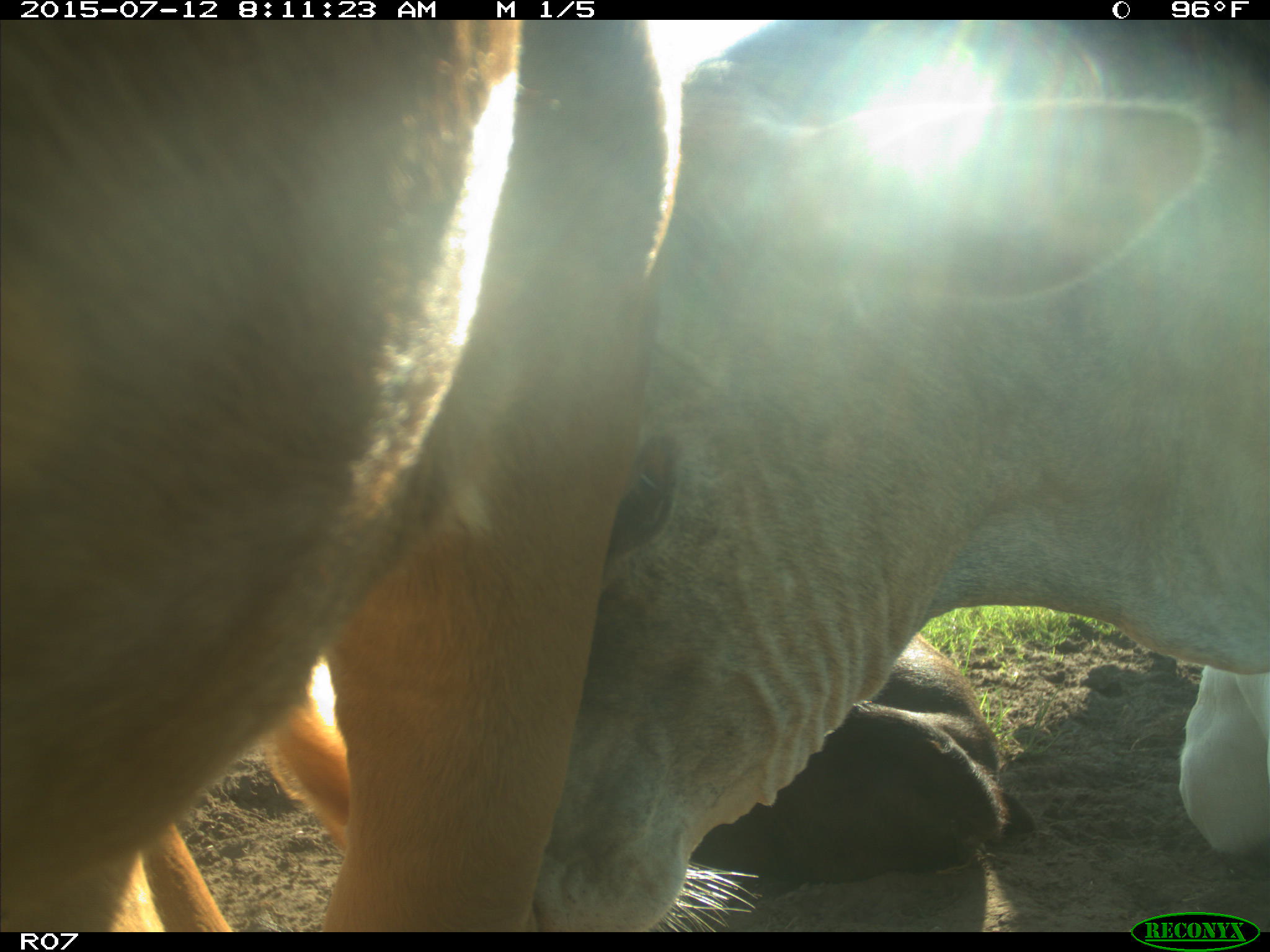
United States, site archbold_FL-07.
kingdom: Animalia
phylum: Chordata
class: Mammalia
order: Artiodactyla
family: Bovidae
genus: Bos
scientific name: Bos taurus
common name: domestic cow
Bos taurus (domestic cow).